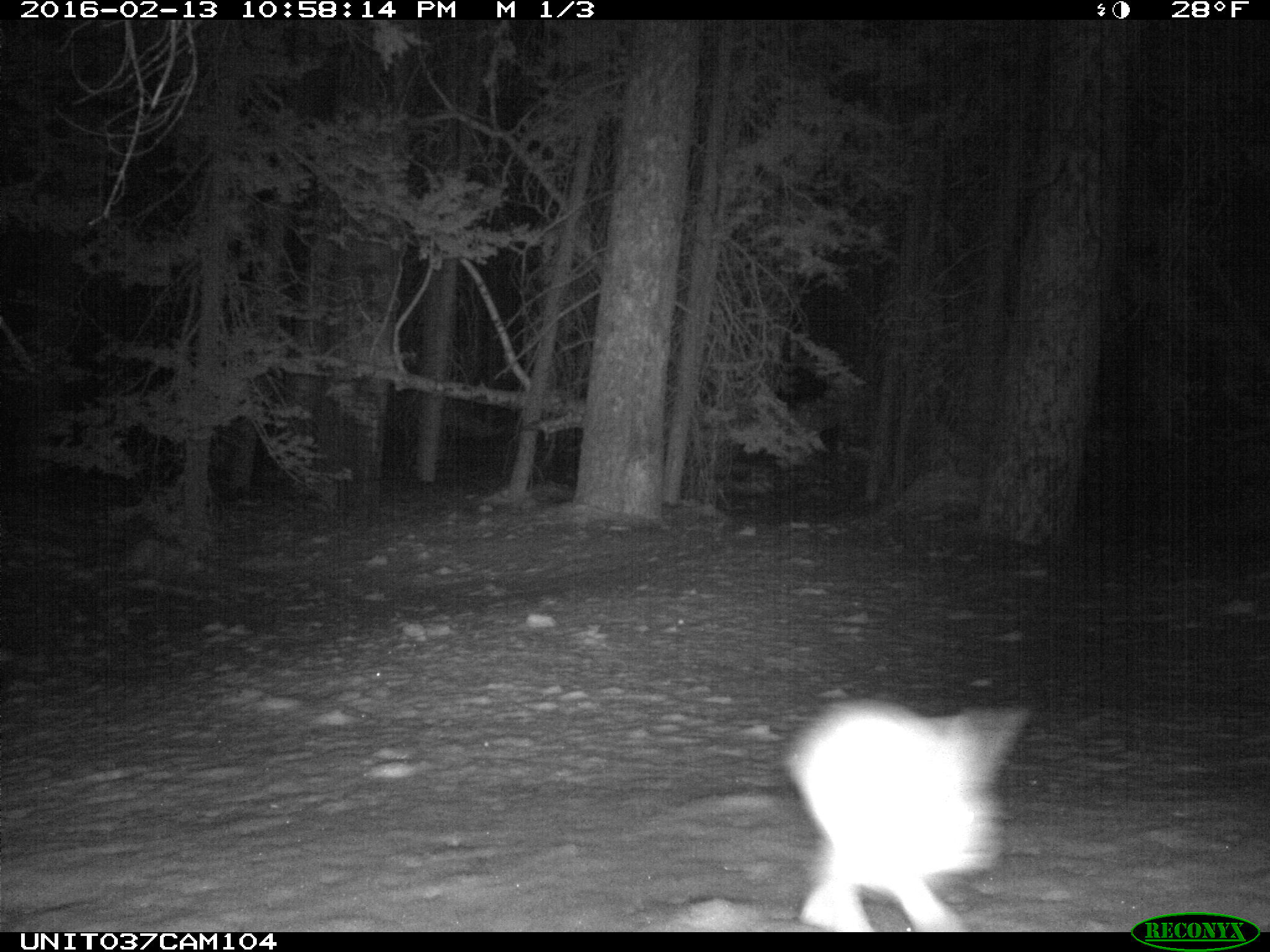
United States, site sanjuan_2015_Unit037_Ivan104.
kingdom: Animalia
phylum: Chordata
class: Mammalia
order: Lagomorpha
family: Leporidae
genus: Lepus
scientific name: Lepus americanus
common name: snowshoe hare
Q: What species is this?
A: Lepus americanus (snowshoe hare).